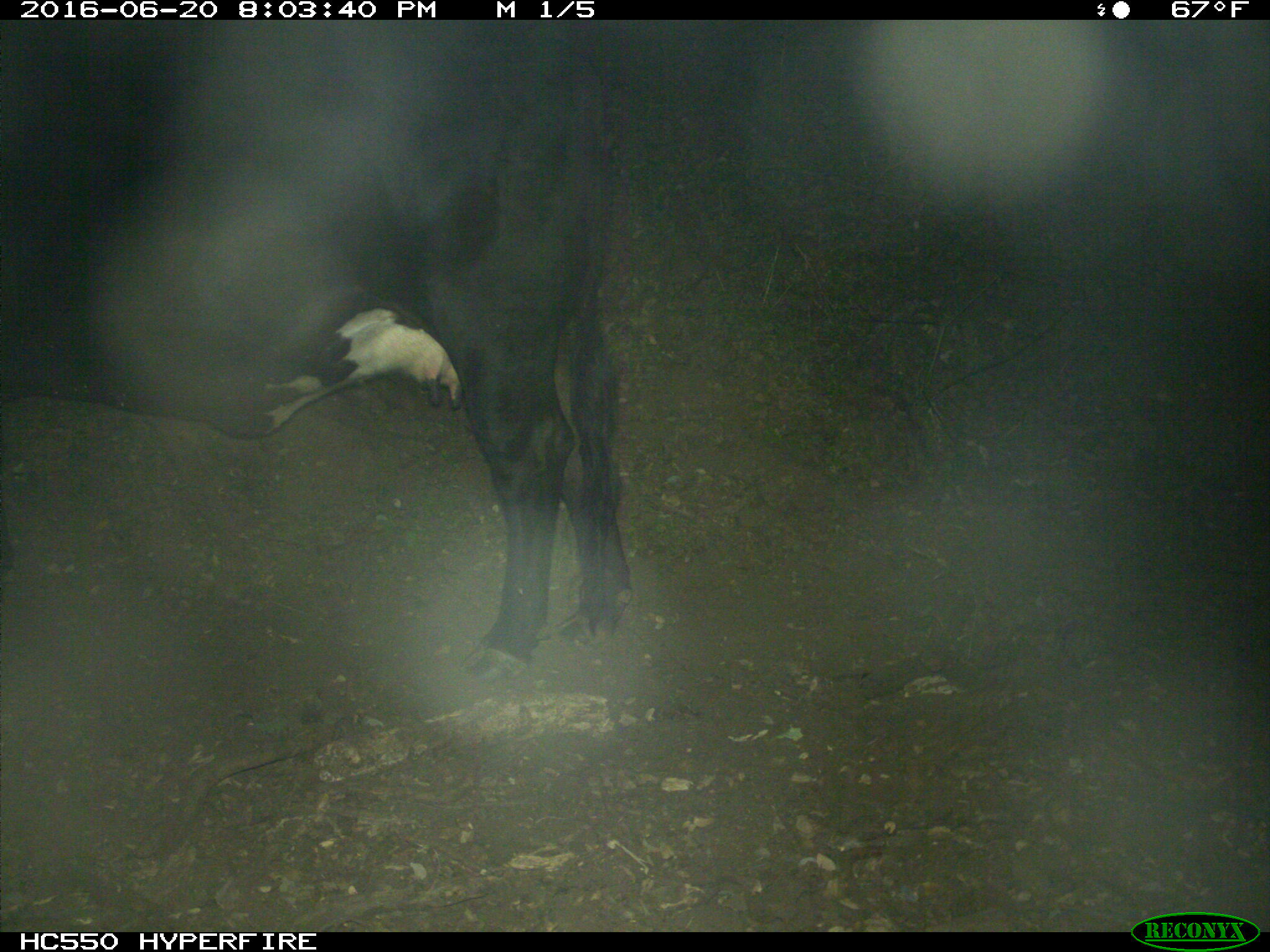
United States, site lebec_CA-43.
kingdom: Animalia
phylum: Chordata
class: Mammalia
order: Artiodactyla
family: Bovidae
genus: Bos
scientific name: Bos taurus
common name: domestic cow